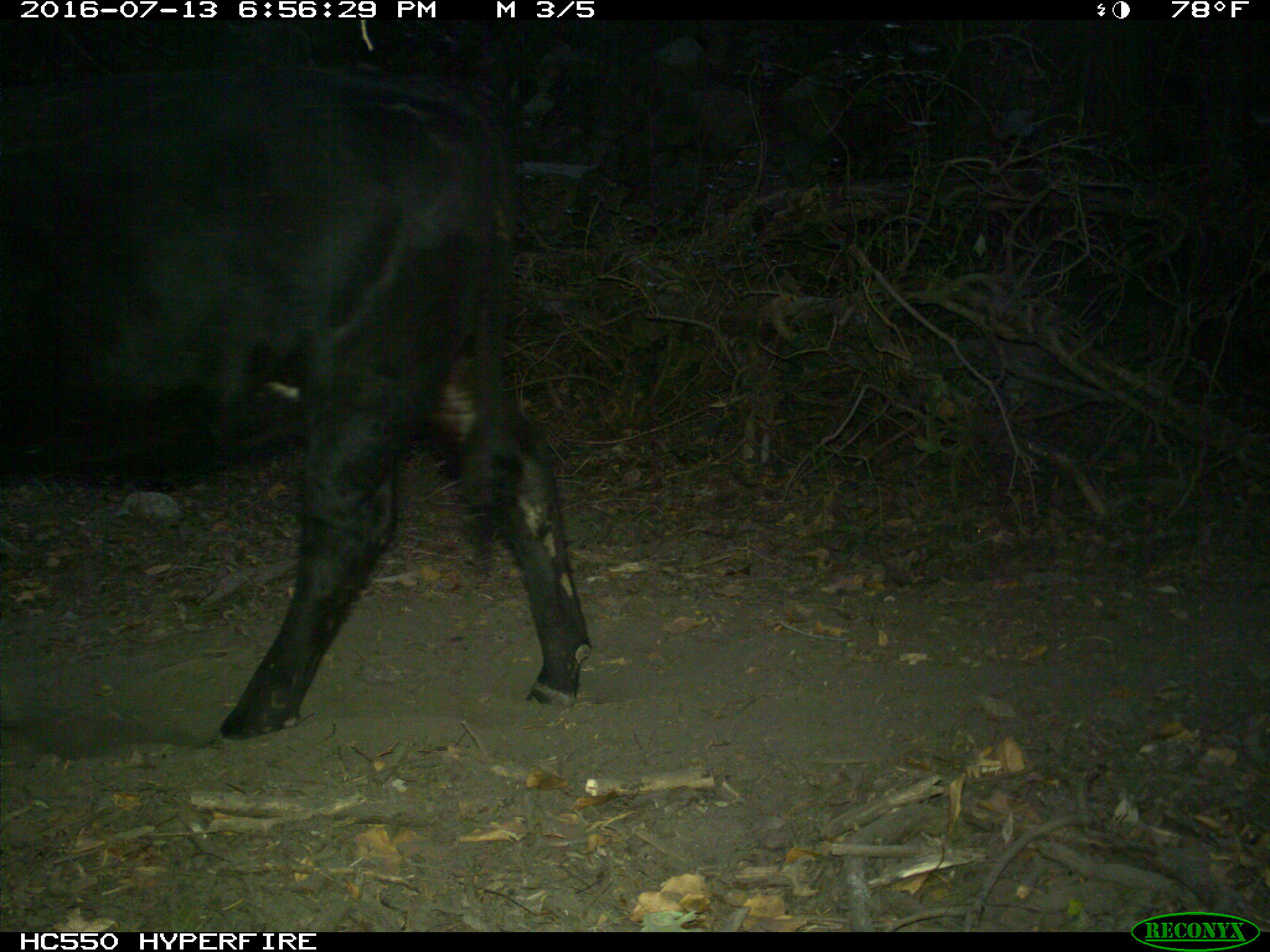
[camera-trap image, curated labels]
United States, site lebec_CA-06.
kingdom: Animalia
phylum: Chordata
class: Mammalia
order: Artiodactyla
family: Bovidae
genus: Bos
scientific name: Bos taurus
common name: domestic cow